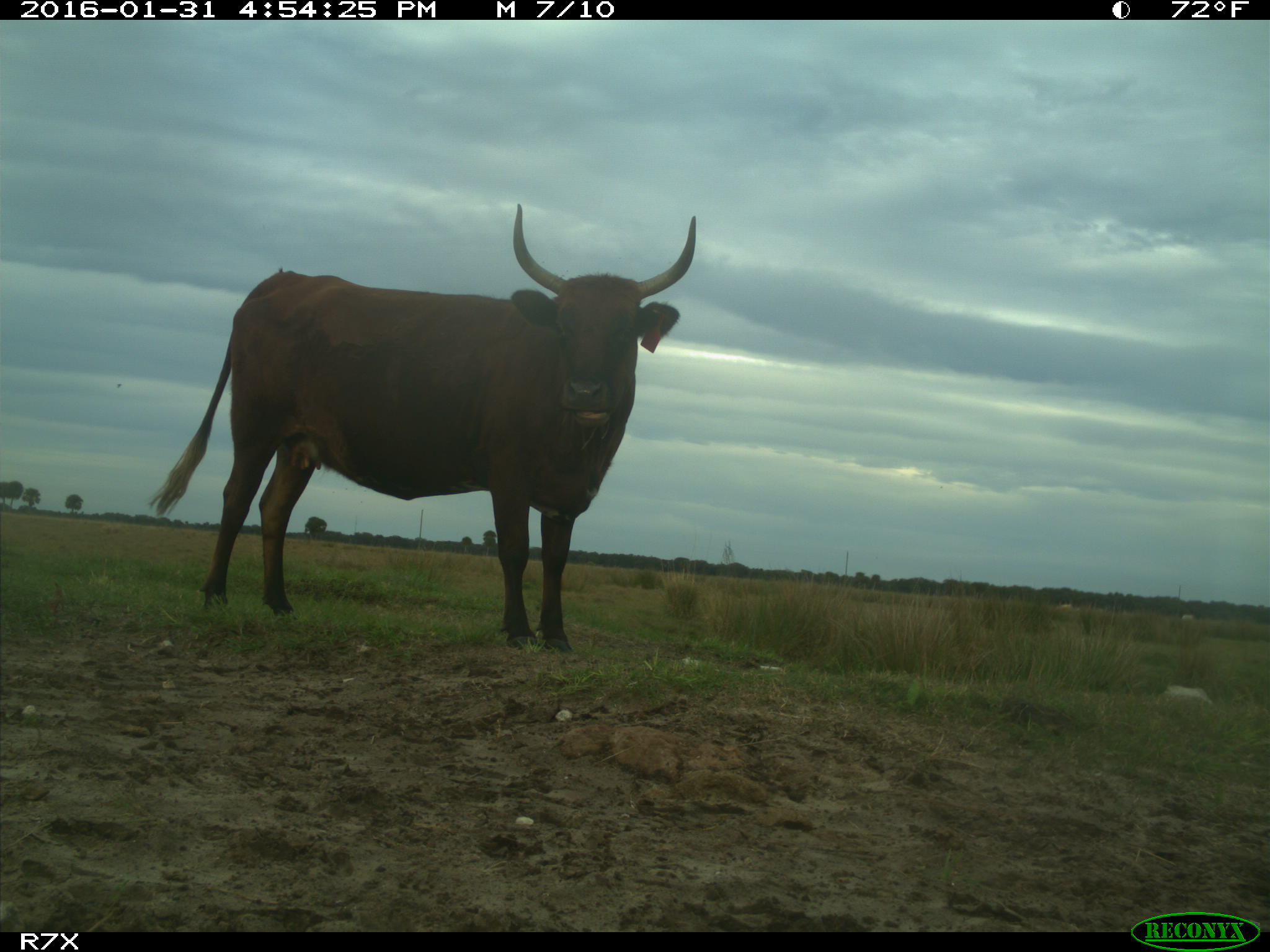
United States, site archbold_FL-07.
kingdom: Animalia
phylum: Chordata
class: Mammalia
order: Artiodactyla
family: Bovidae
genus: Bos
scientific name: Bos taurus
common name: domestic cow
Bos taurus (domestic cow).